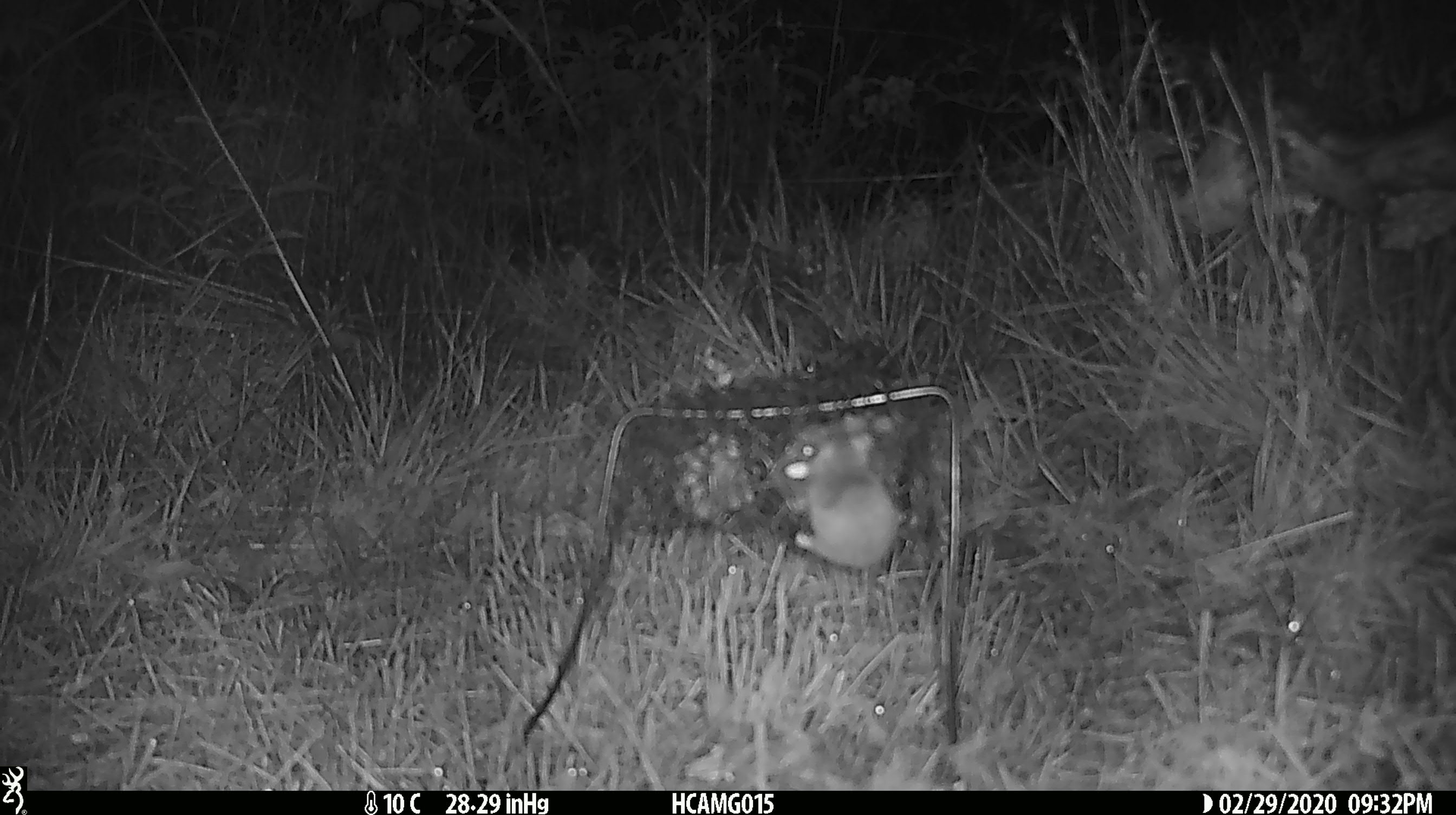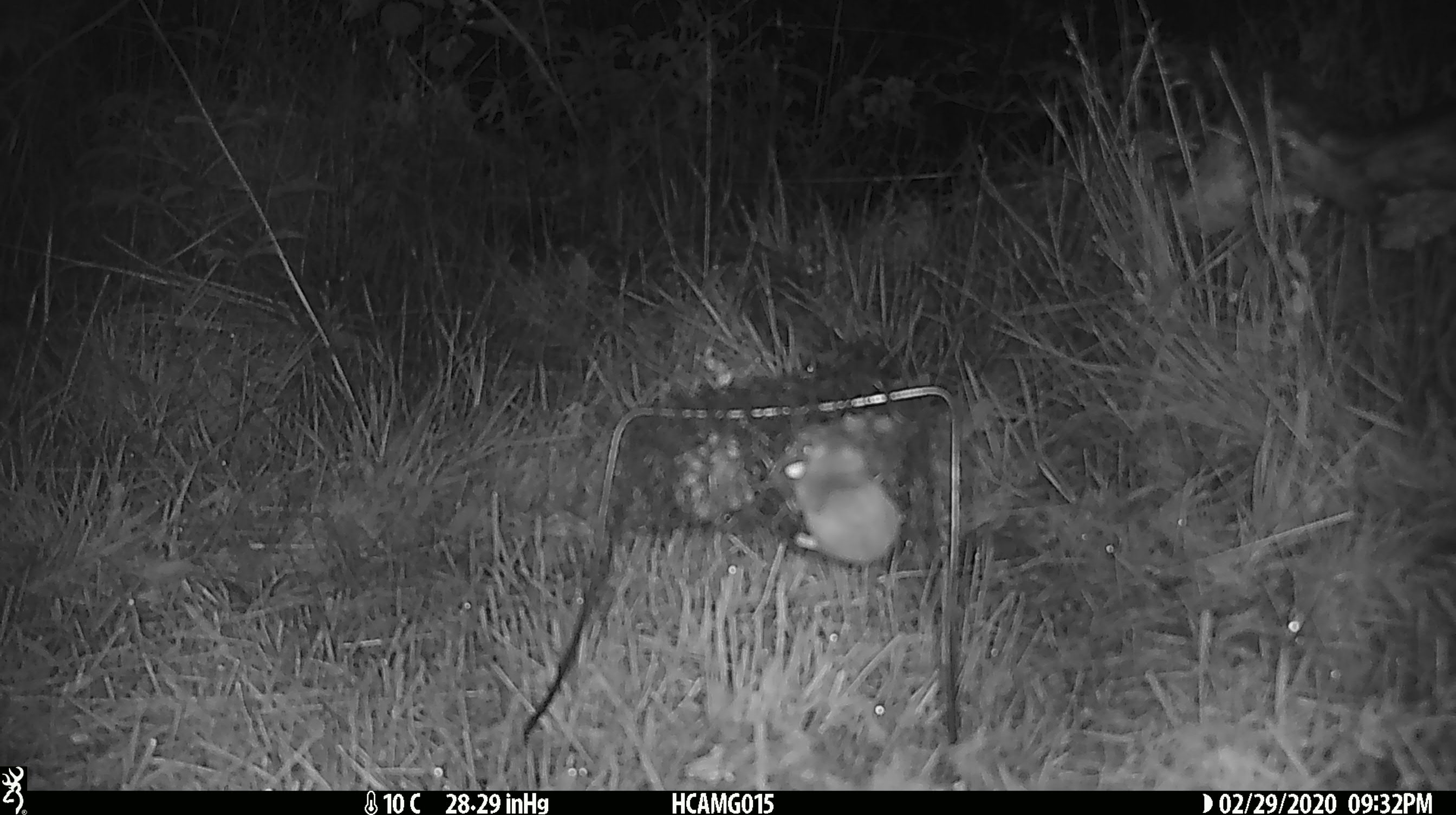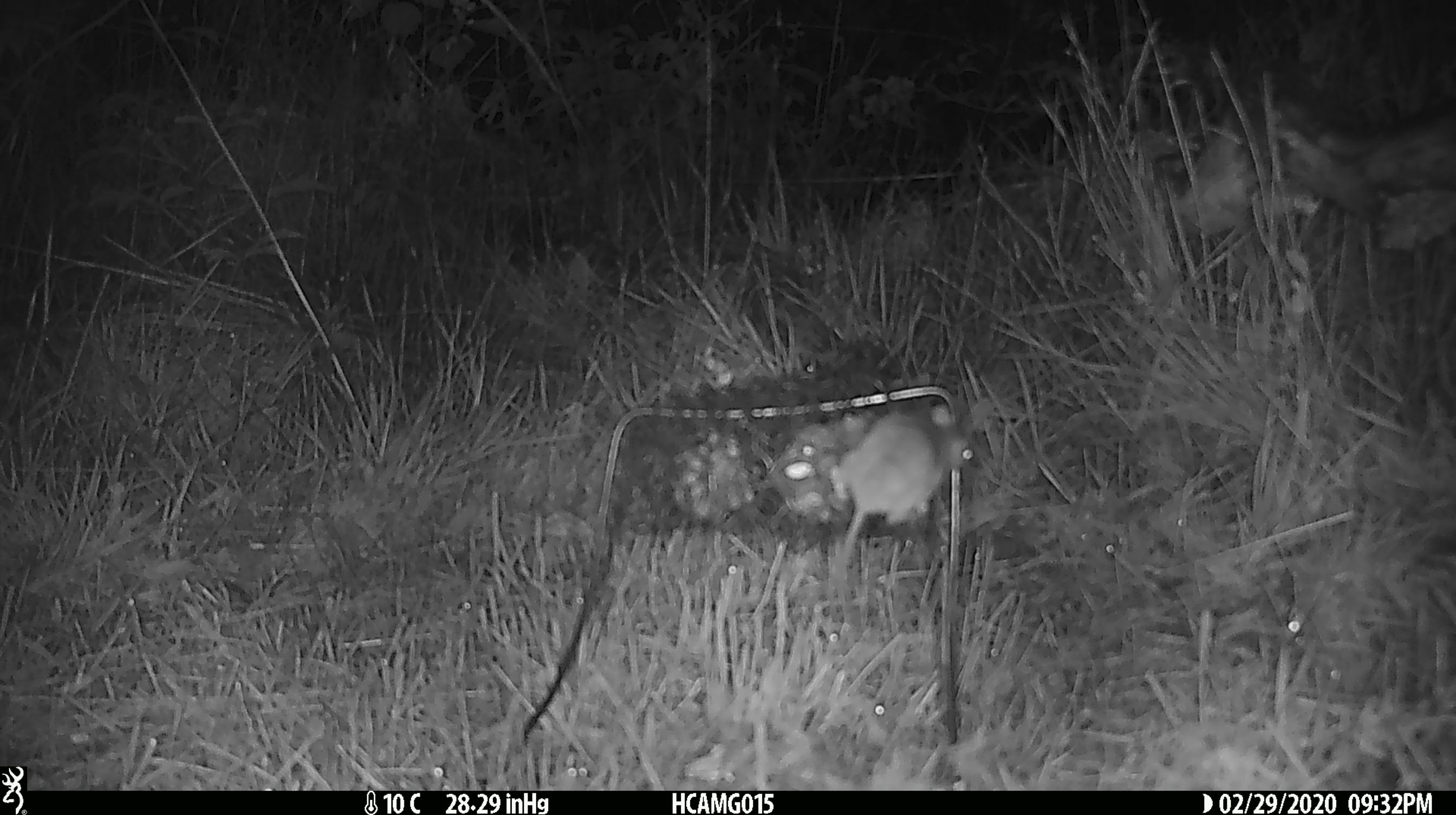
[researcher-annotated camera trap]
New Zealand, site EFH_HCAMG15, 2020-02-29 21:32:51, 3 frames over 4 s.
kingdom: Animalia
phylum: Chordata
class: Mammalia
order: Rodentia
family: Muridae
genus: Mus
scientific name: Mus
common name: mouse